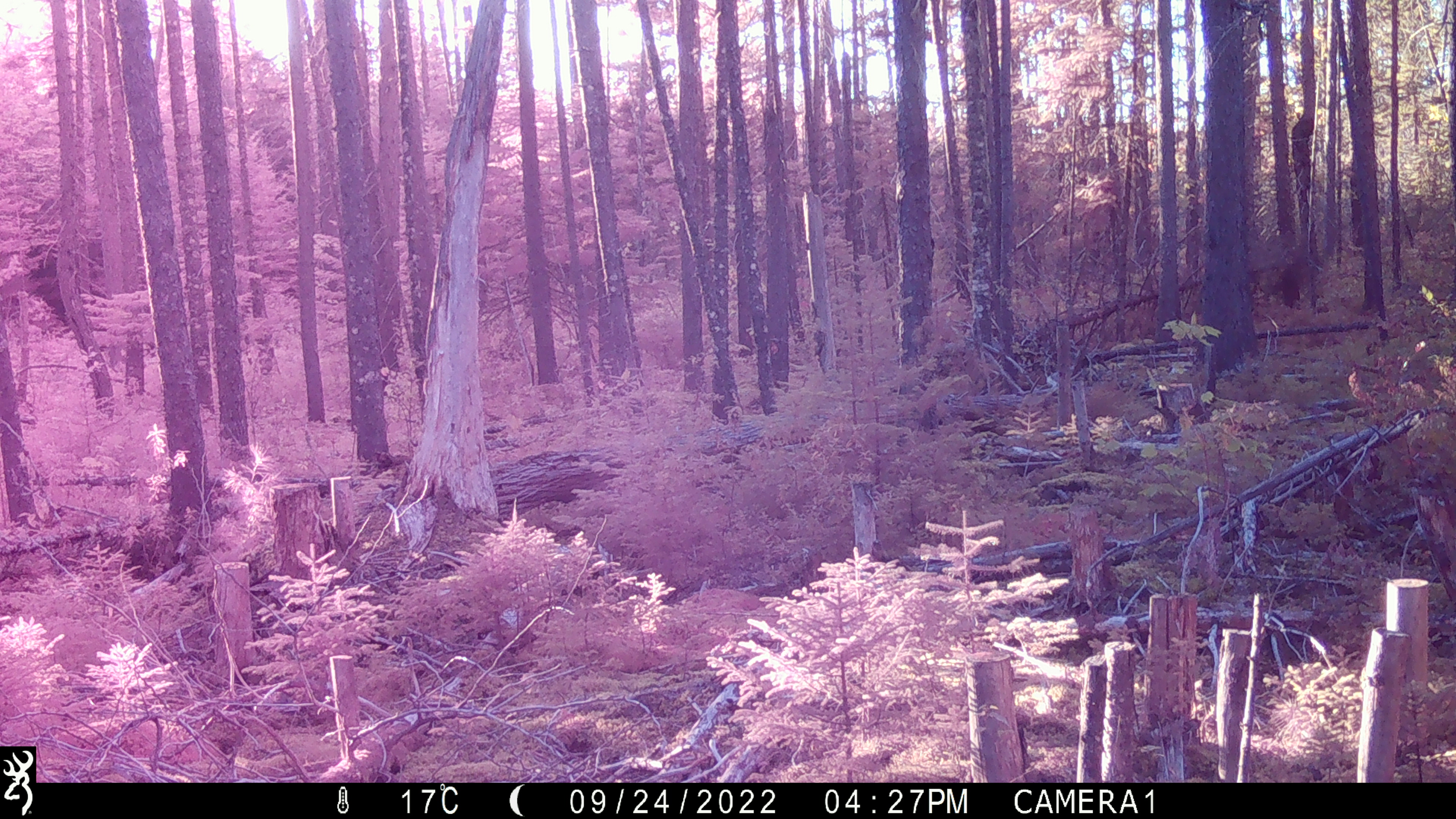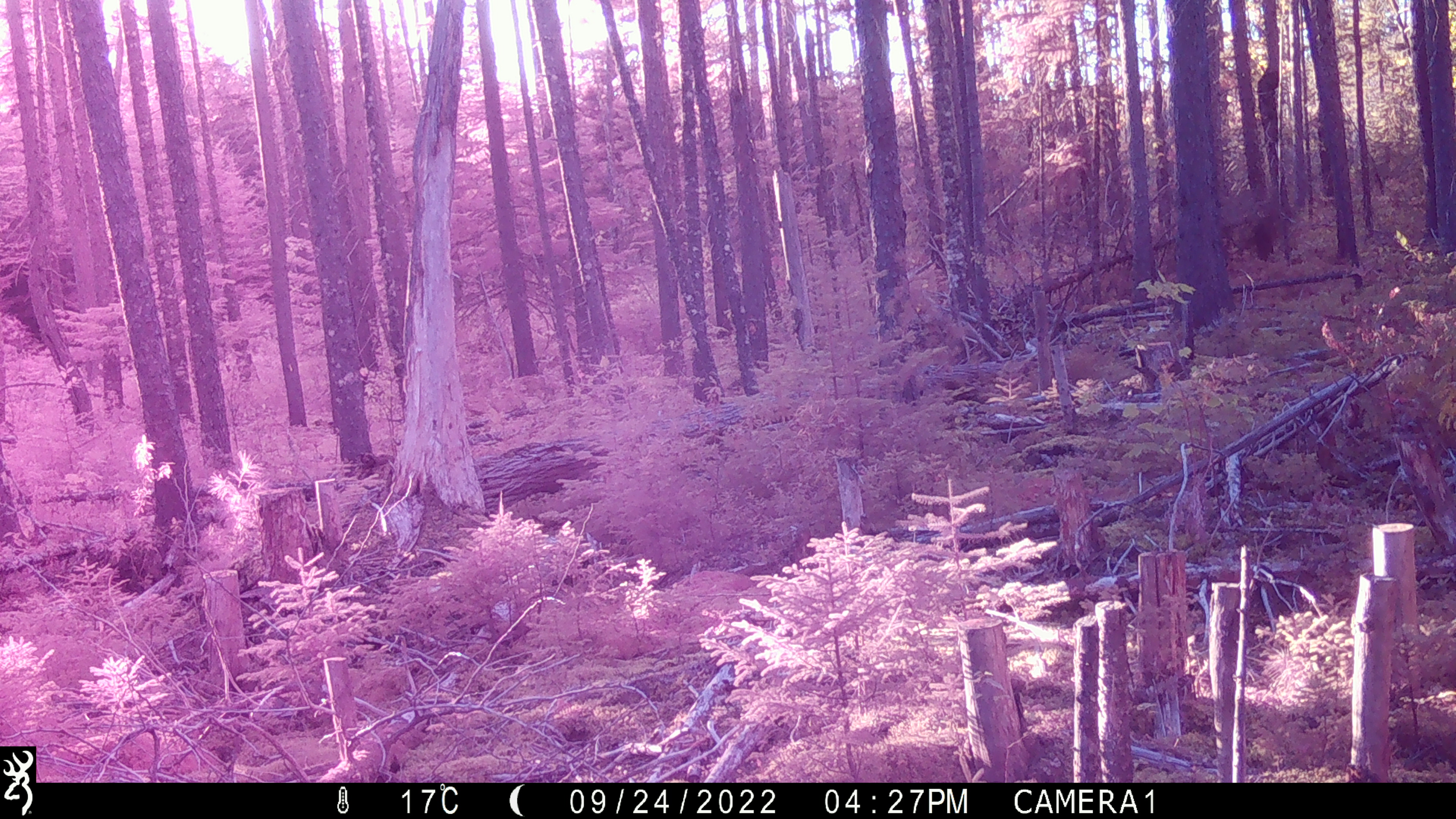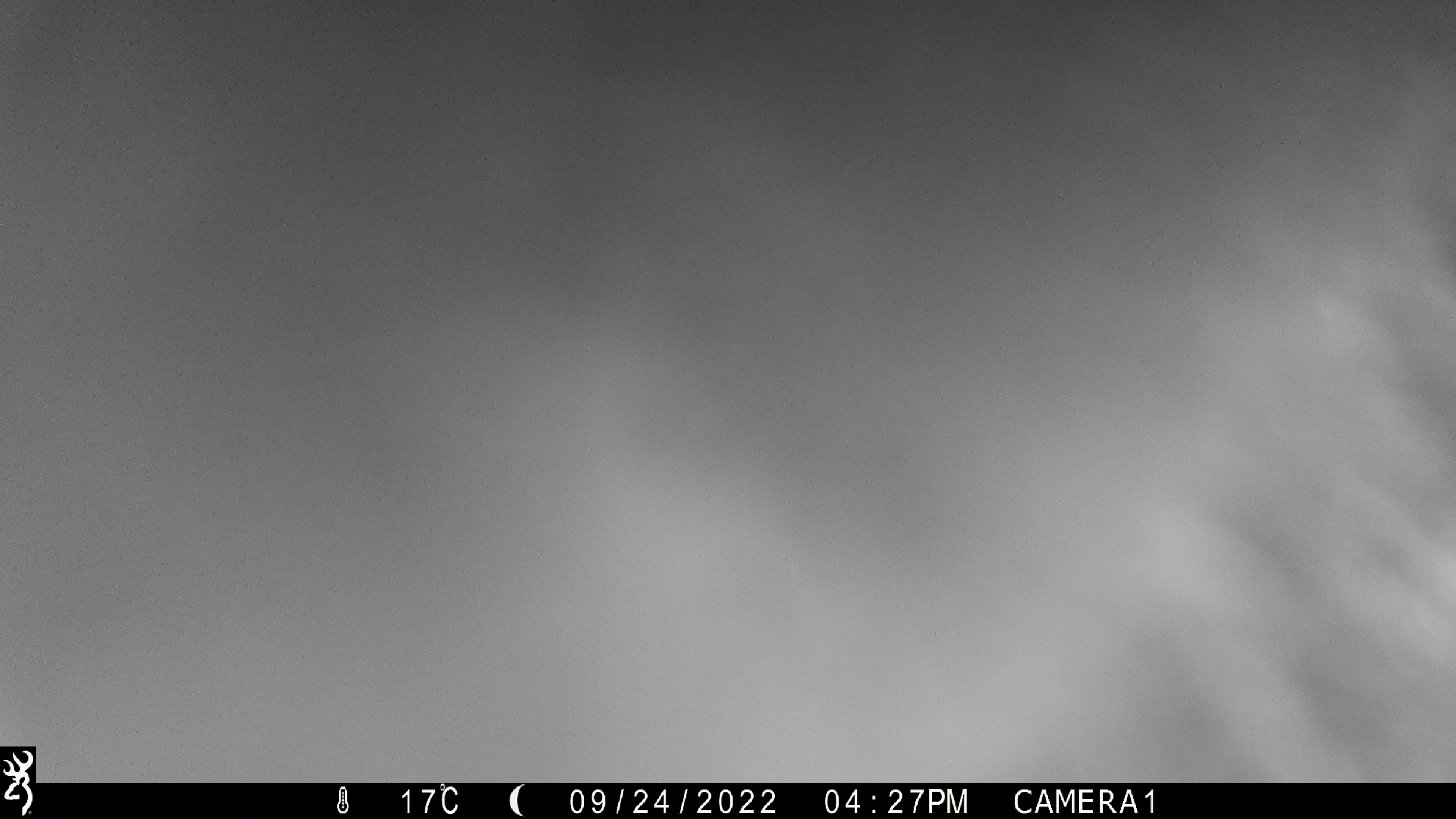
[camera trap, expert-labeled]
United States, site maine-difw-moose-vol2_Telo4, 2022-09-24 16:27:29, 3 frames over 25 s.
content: unidentified animal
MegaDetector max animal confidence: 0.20